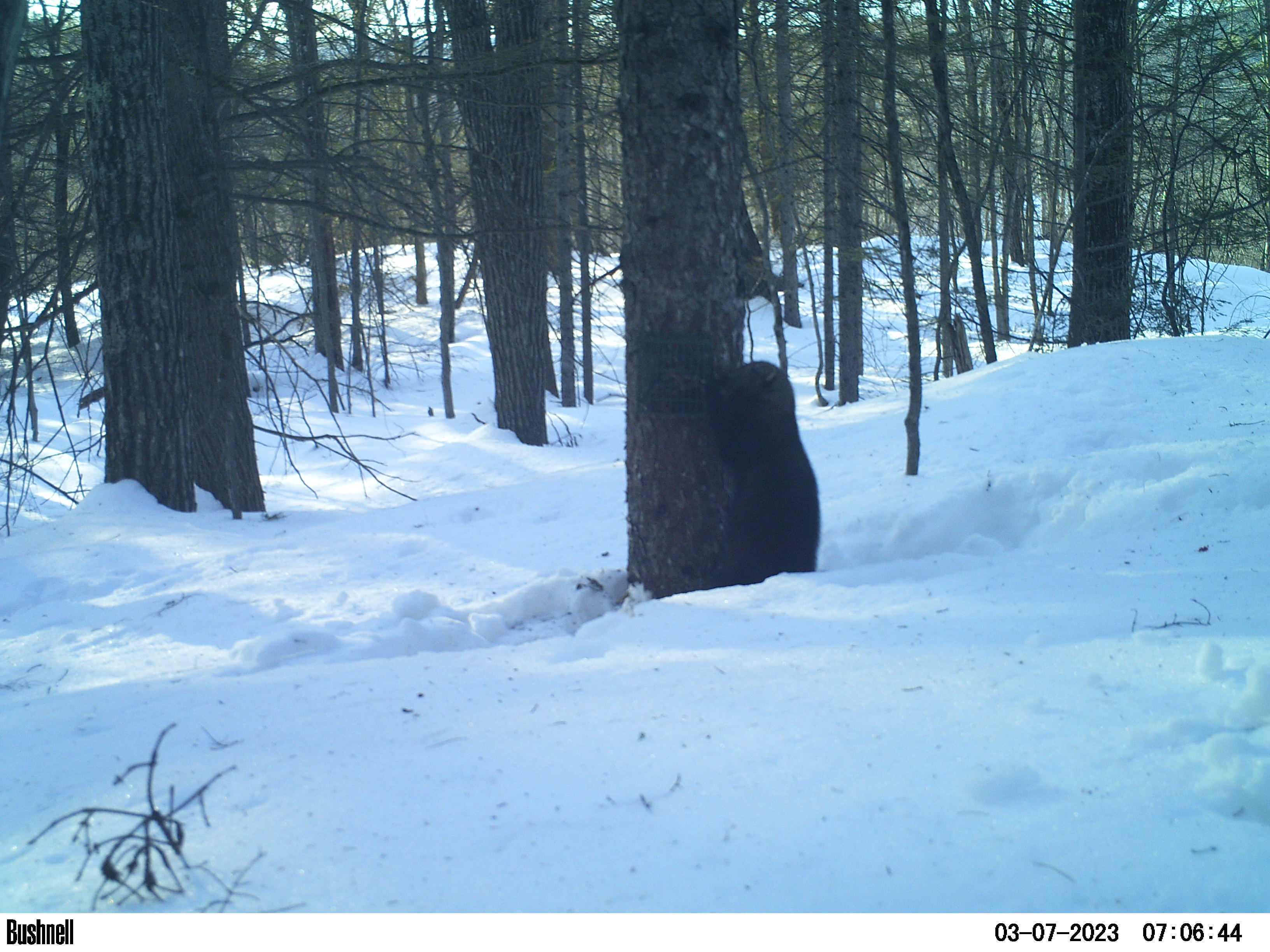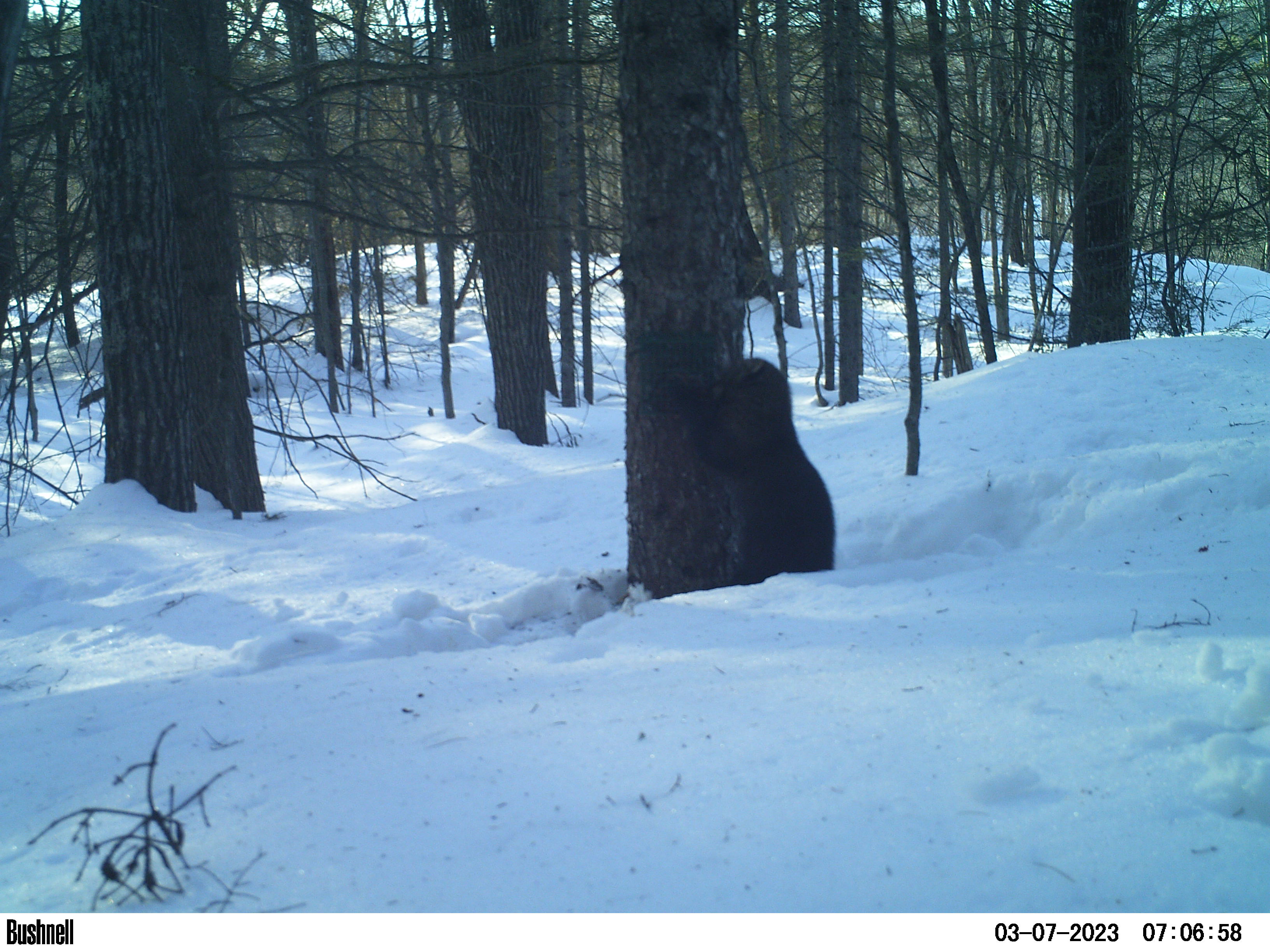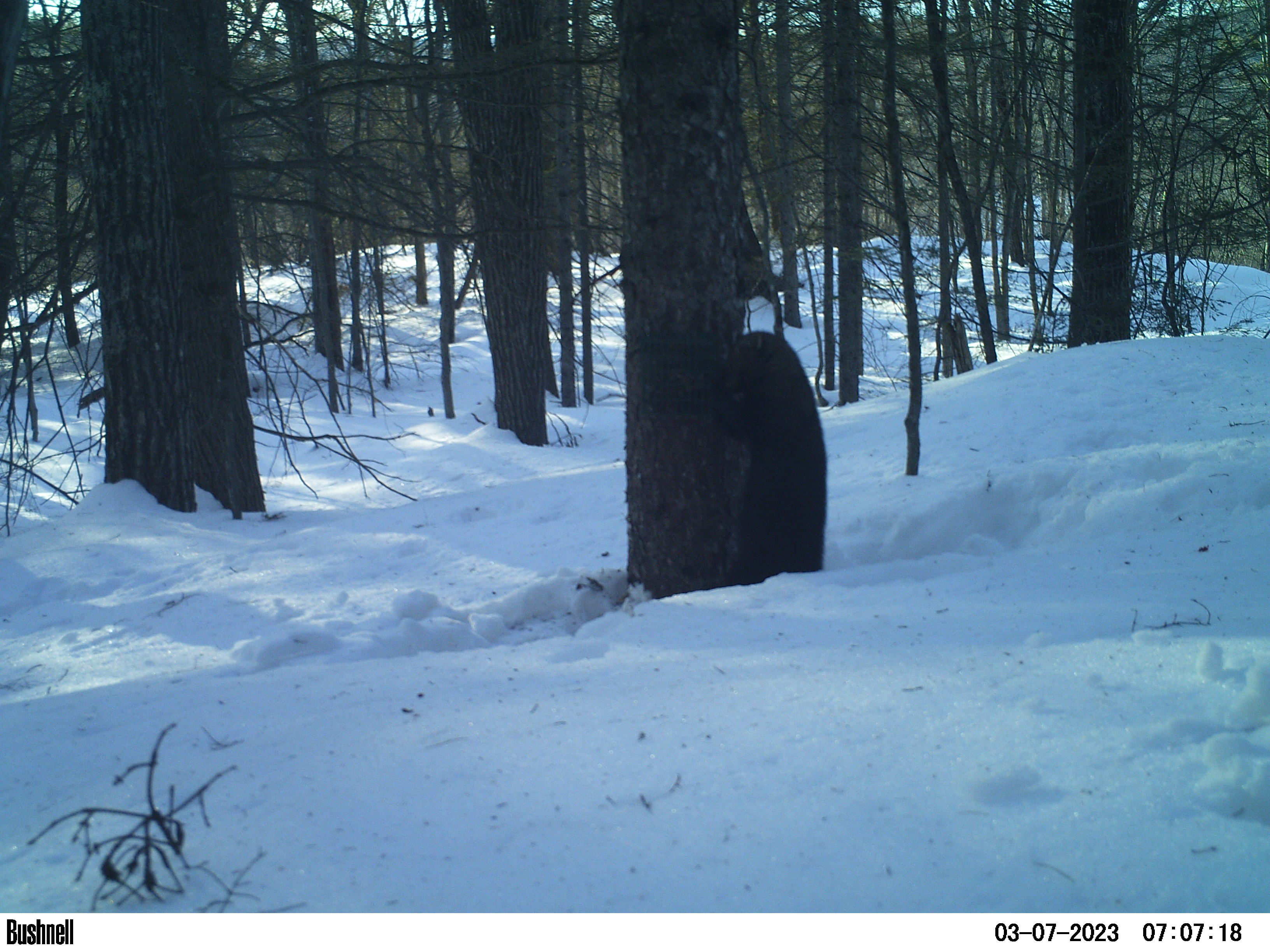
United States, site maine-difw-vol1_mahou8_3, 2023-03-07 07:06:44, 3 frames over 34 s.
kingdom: Animalia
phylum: Chordata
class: Mammalia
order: Carnivora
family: Mustelidae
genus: Pekania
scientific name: Pekania pennanti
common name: fisher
Fisher (Pekania pennanti).